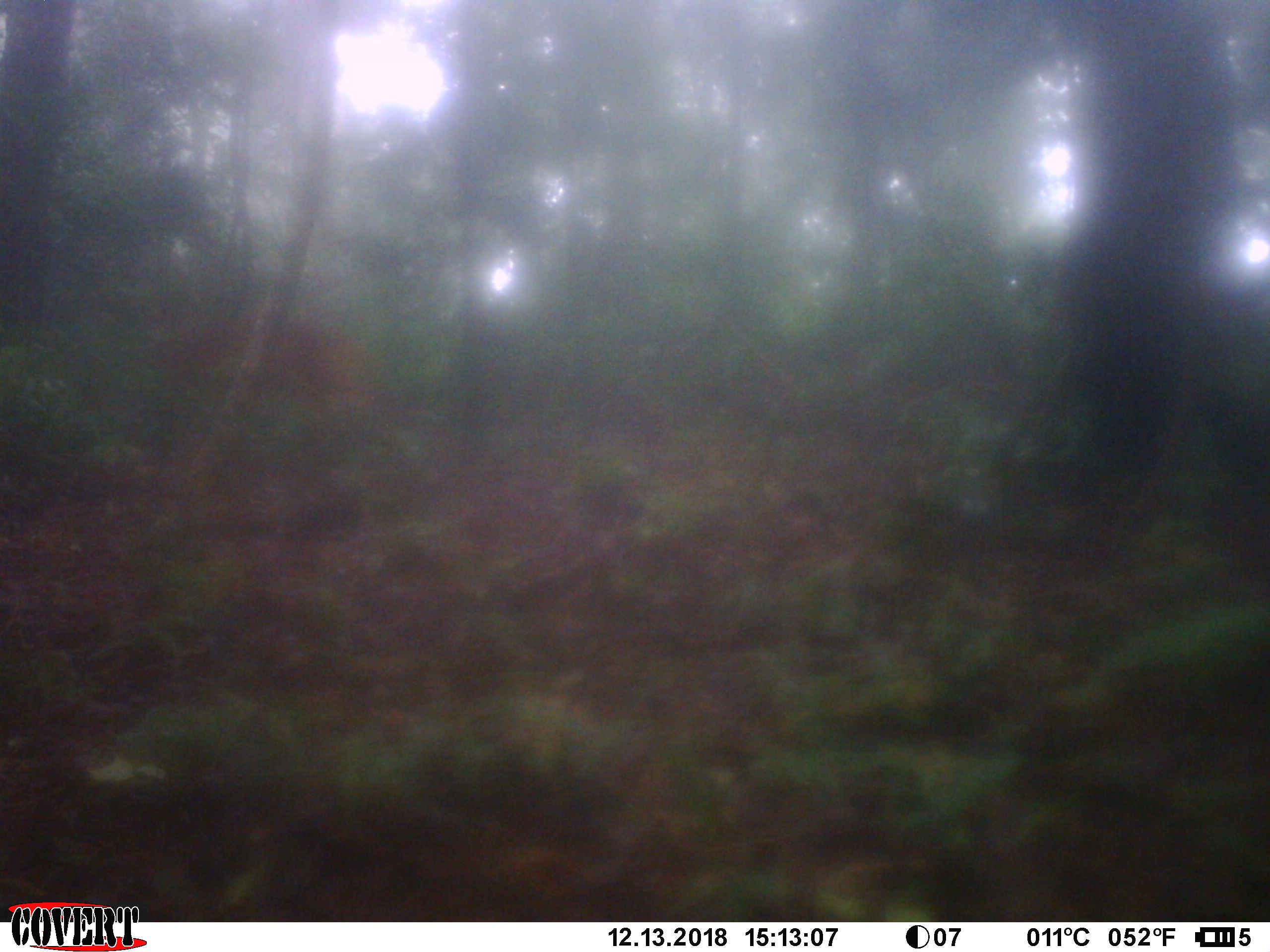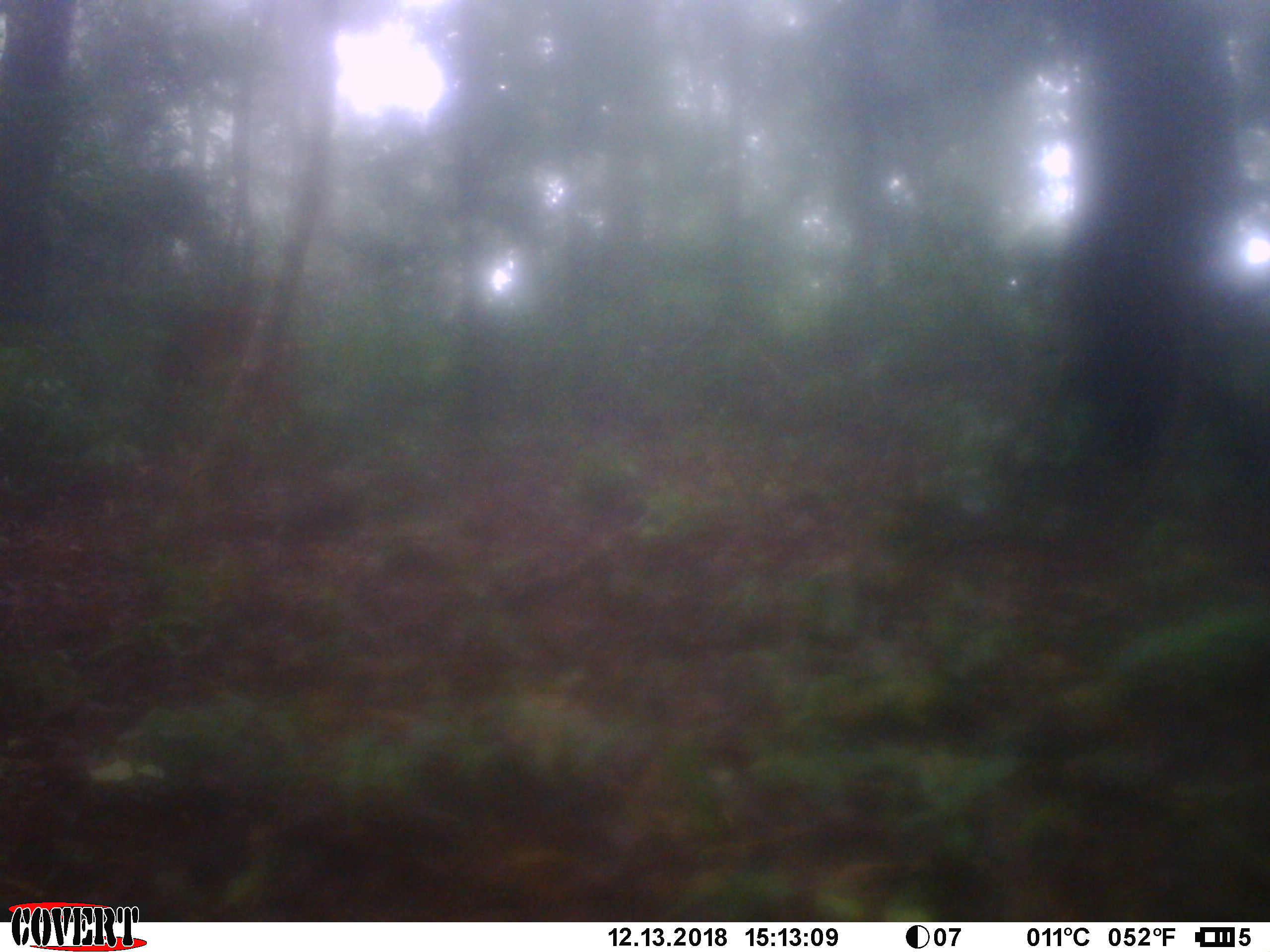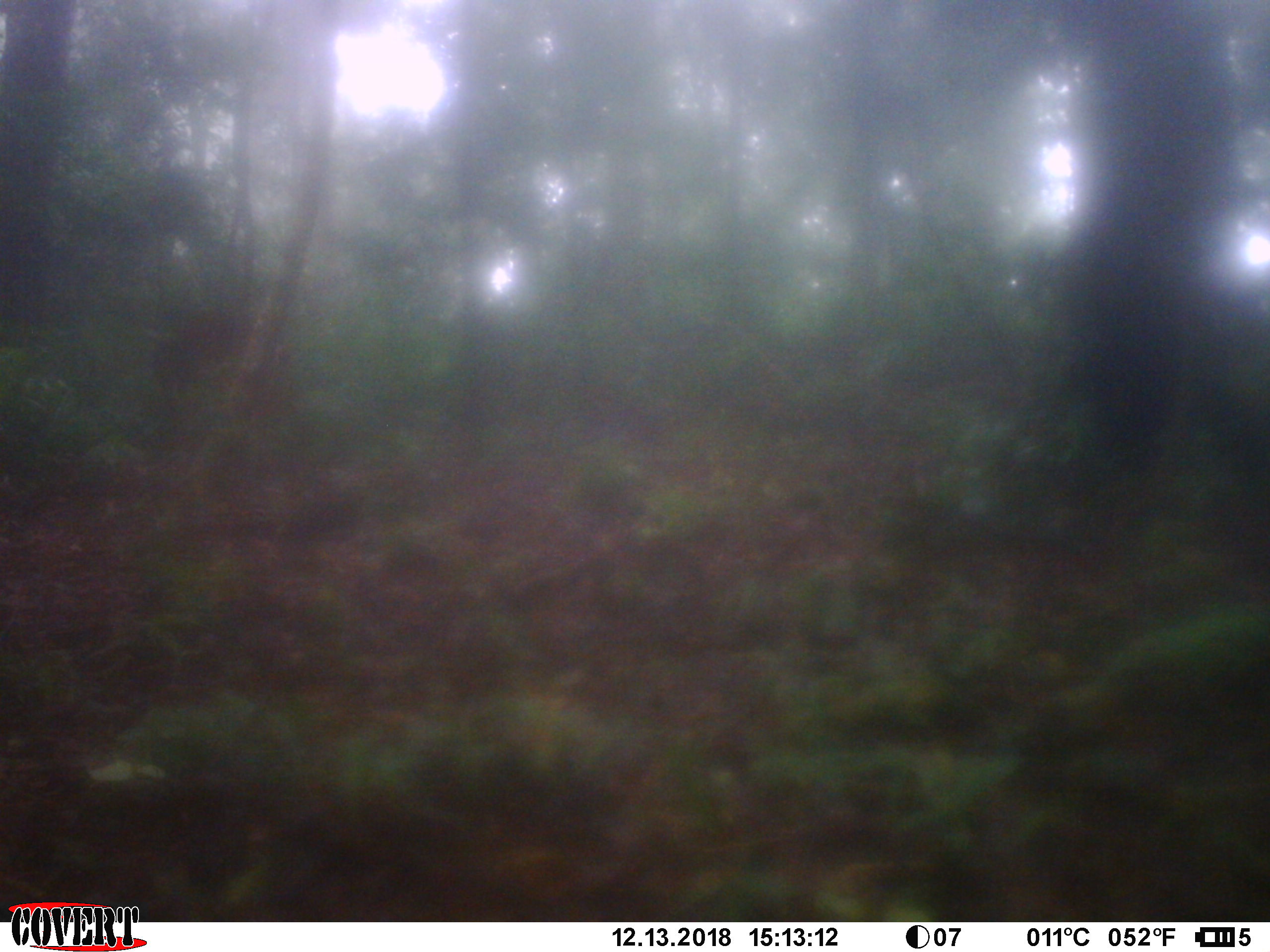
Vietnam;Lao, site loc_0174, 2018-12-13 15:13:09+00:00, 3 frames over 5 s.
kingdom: Animalia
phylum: Chordata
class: Mammalia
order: Artiodactyla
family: Cervidae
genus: Muntiacus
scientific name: Muntiacus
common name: muntjacs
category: unidentified muntjac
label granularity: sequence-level